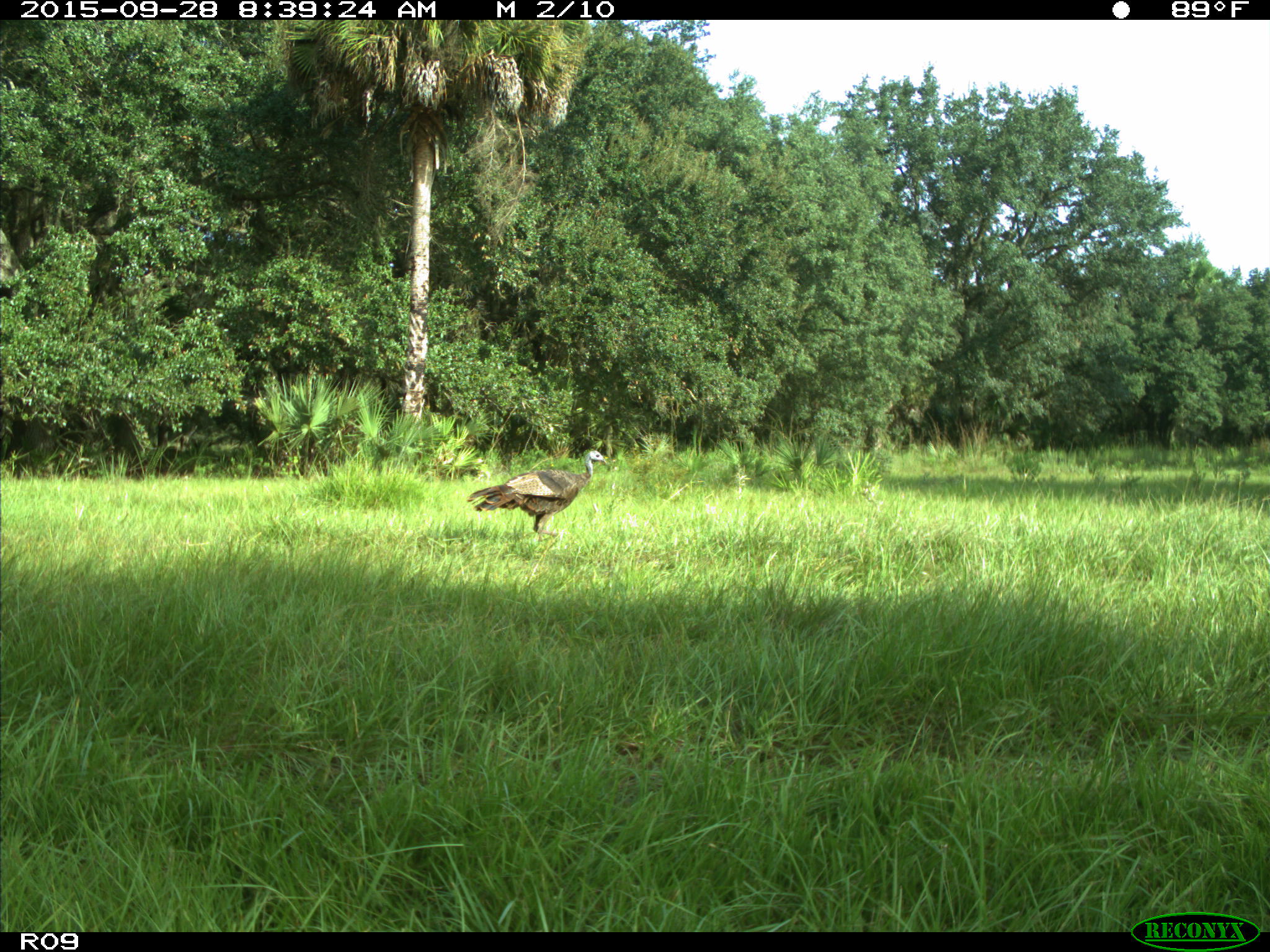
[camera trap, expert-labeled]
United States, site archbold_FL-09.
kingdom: Animalia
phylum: Chordata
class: Aves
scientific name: Aves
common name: birds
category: unidentified bird